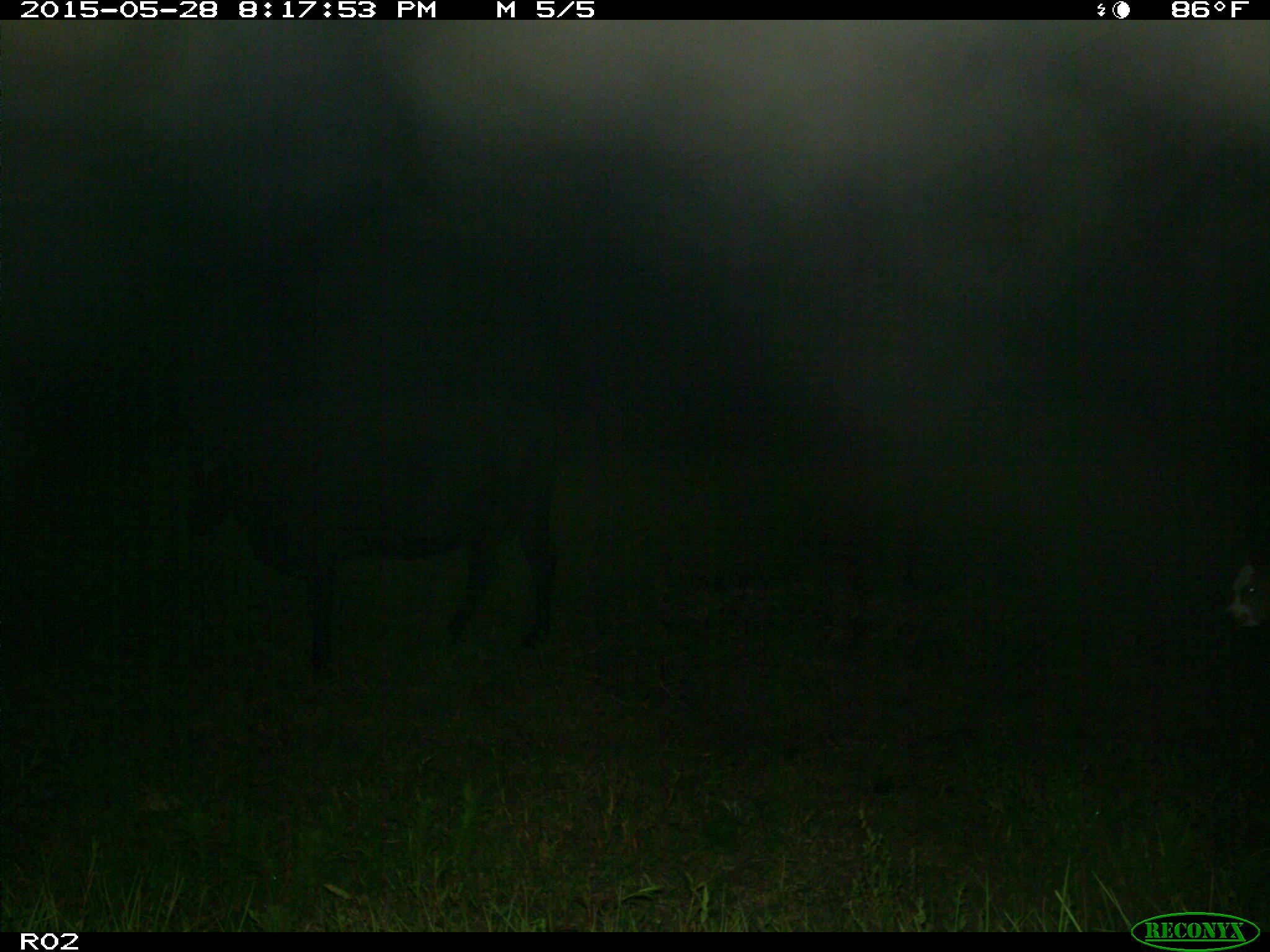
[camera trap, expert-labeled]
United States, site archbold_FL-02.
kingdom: Animalia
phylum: Chordata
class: Mammalia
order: Artiodactyla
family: Bovidae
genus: Bos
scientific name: Bos taurus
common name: domestic cow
Bos taurus (domestic cow).